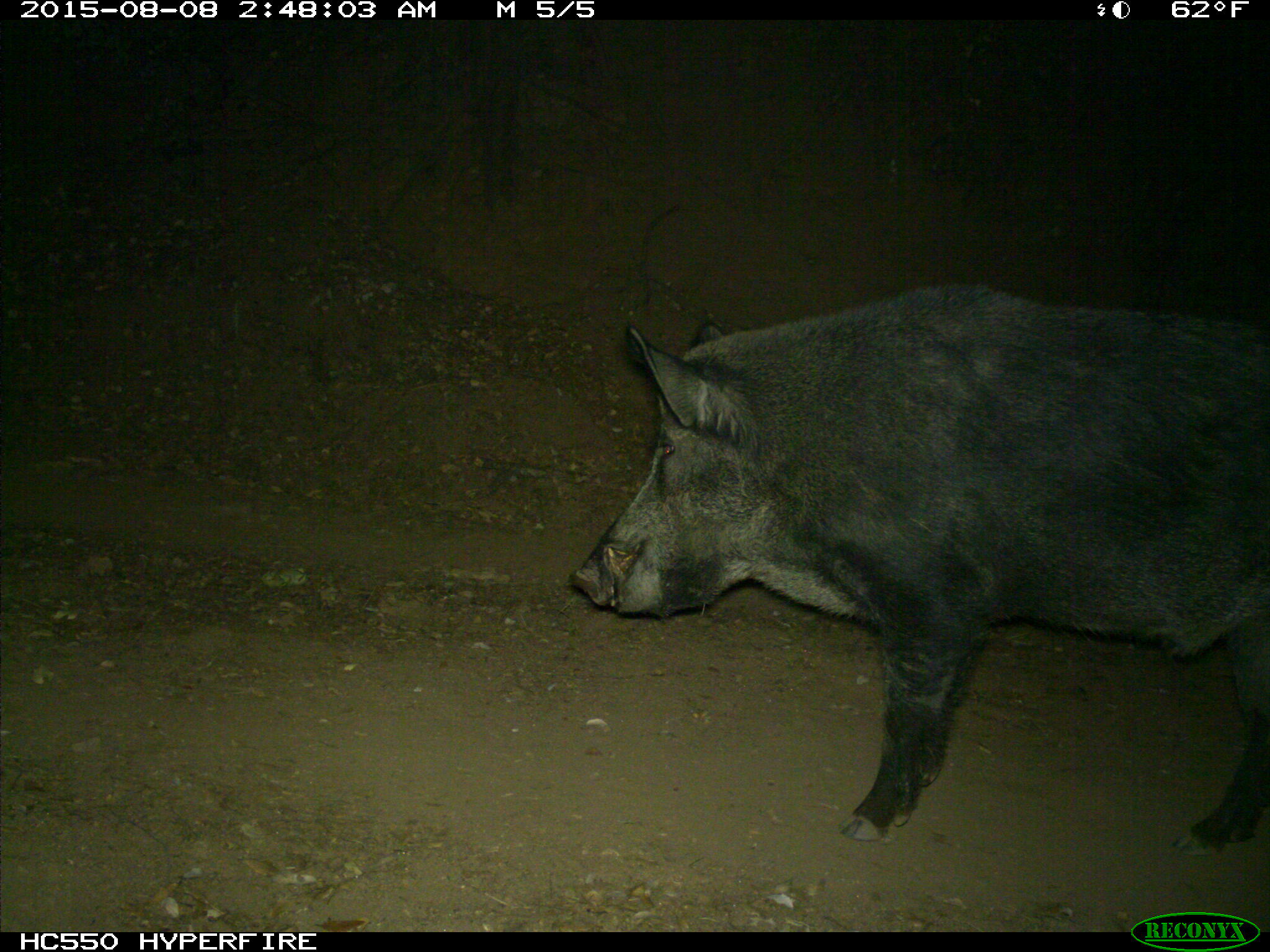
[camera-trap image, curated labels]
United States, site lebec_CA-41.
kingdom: Animalia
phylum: Chordata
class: Mammalia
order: Artiodactyla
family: Suidae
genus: Sus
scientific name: Sus scrofa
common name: wild boar